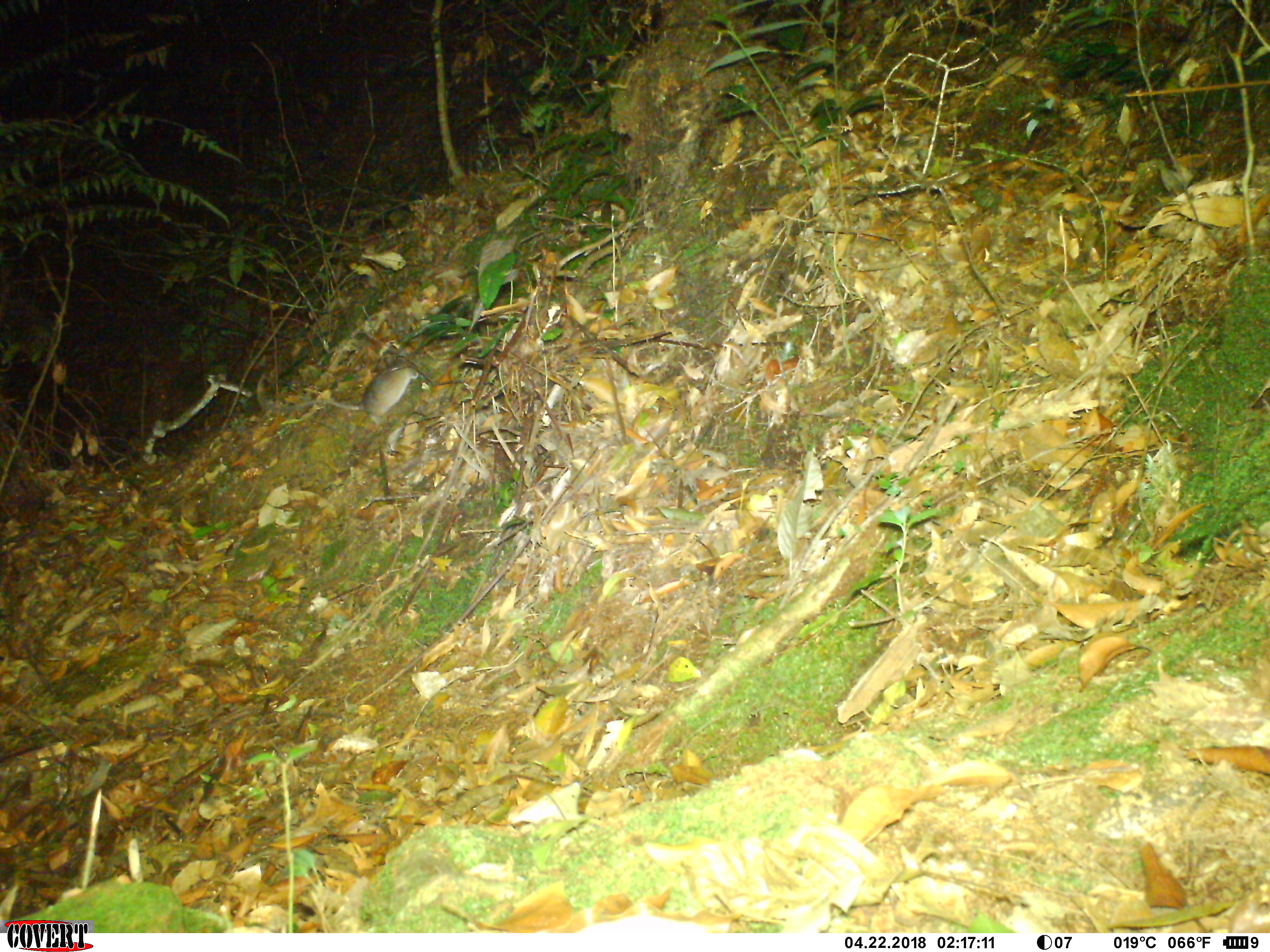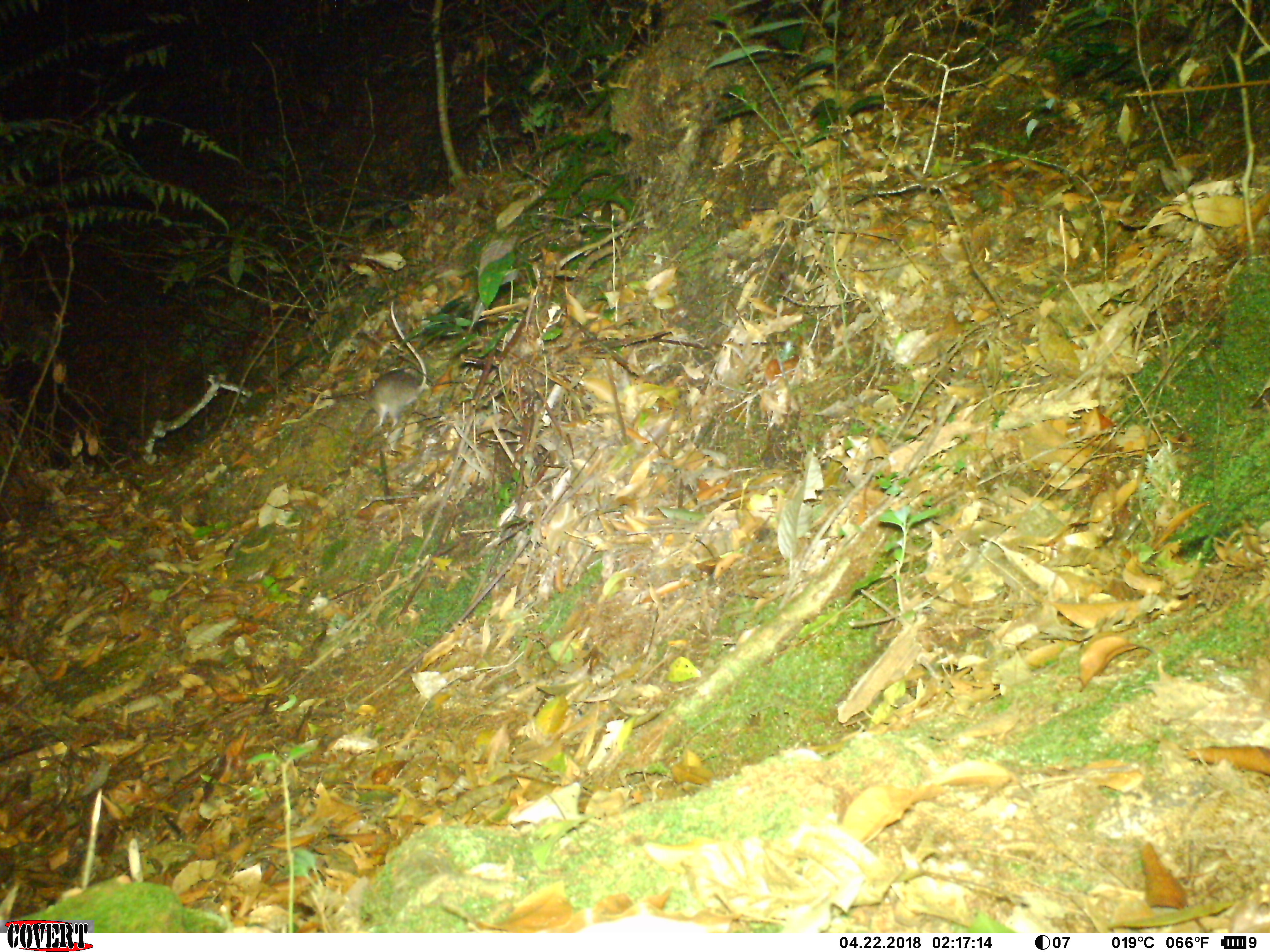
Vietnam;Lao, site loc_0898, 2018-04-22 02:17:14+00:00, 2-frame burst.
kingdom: Animalia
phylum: Chordata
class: Mammalia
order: Rodentia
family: Muridae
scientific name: Muridae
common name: old-world mice and rats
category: unidentified murid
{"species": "unidentified murid (old-world mice and rats) (Muridae)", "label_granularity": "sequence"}